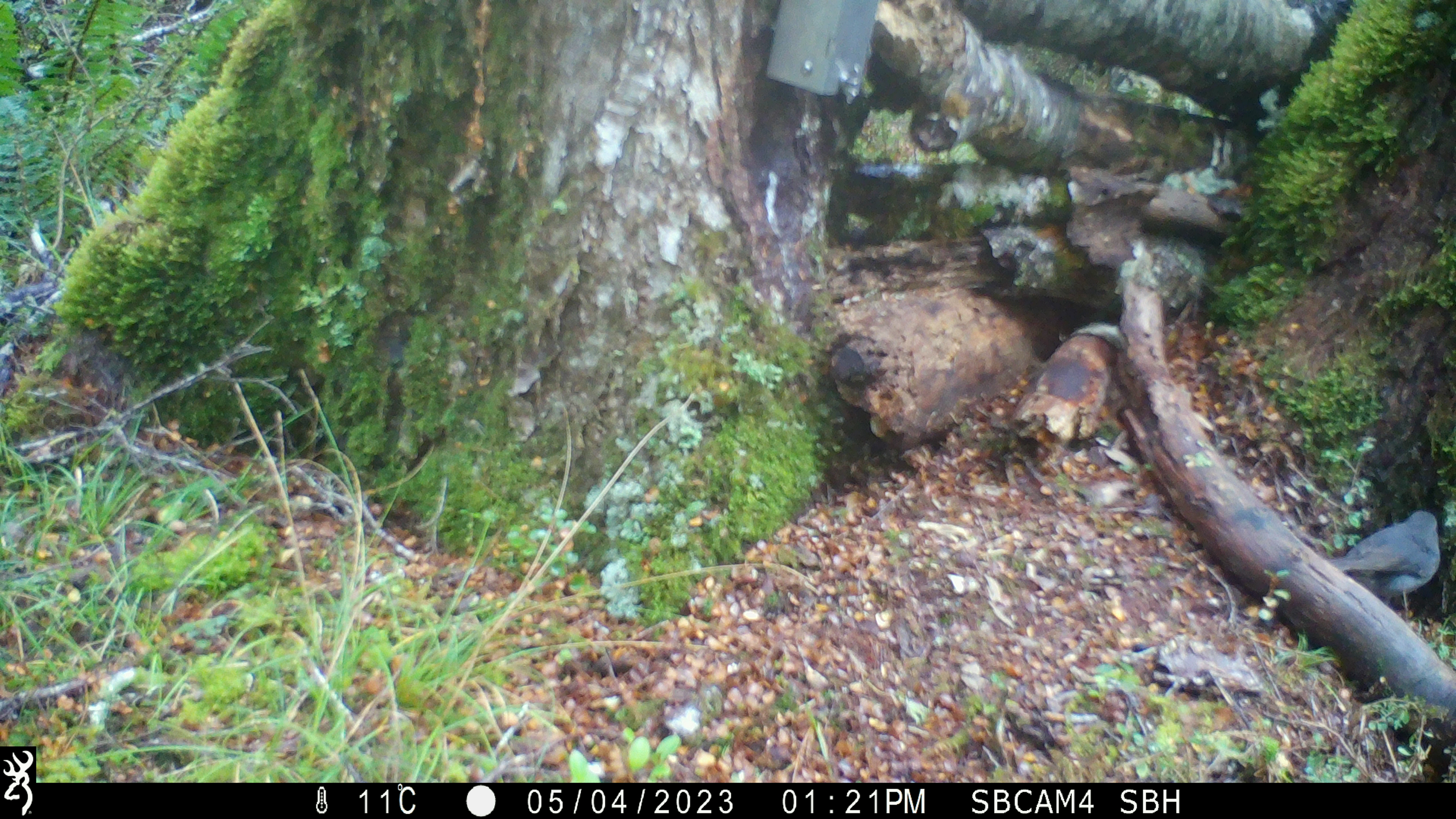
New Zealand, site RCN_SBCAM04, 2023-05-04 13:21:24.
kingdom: Animalia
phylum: Chordata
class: Aves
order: Passeriformes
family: Petroicidae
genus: Petroica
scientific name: Petroica australis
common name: new zealand robin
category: robin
Robin (new zealand robin) (Petroica australis).